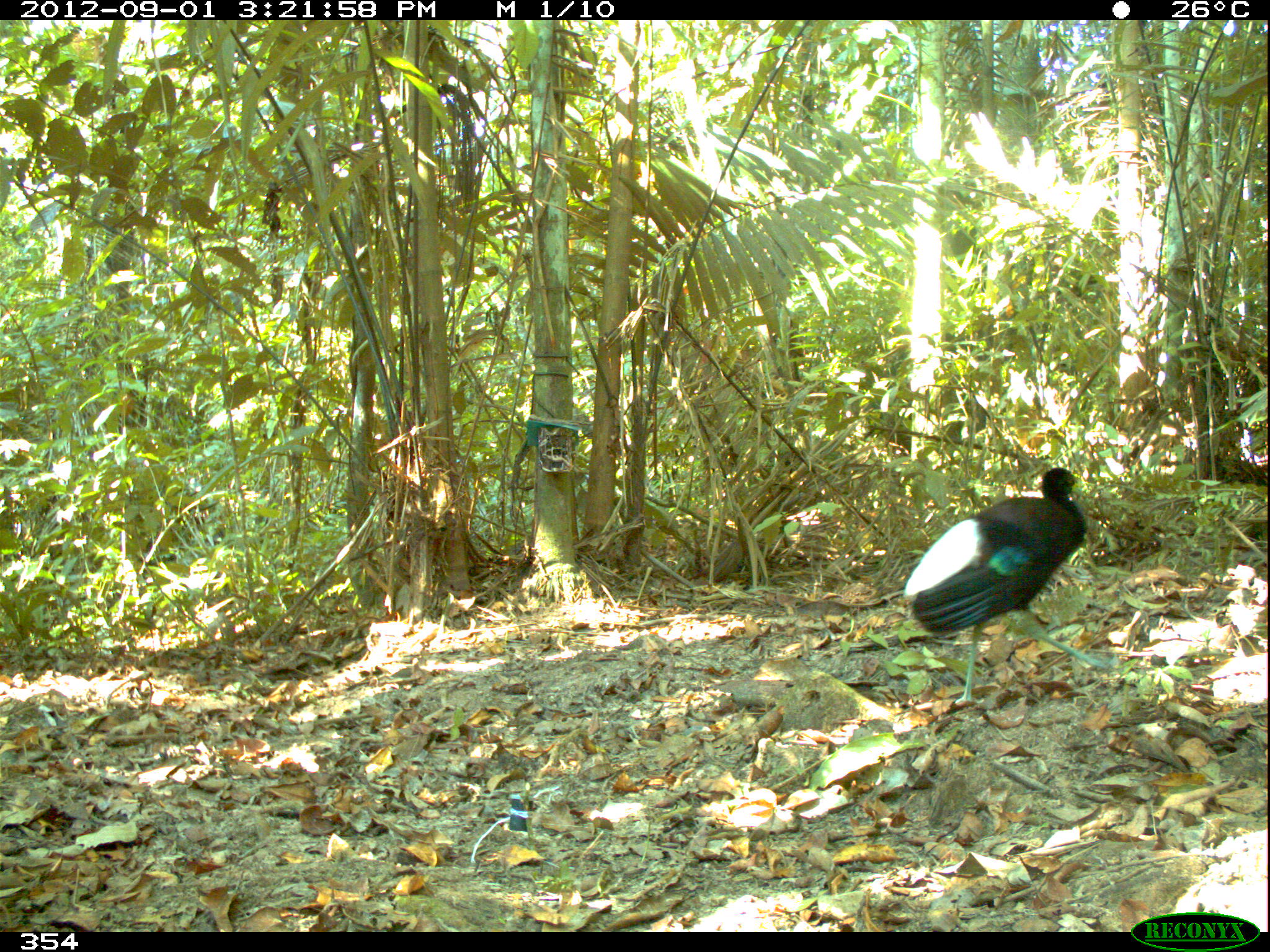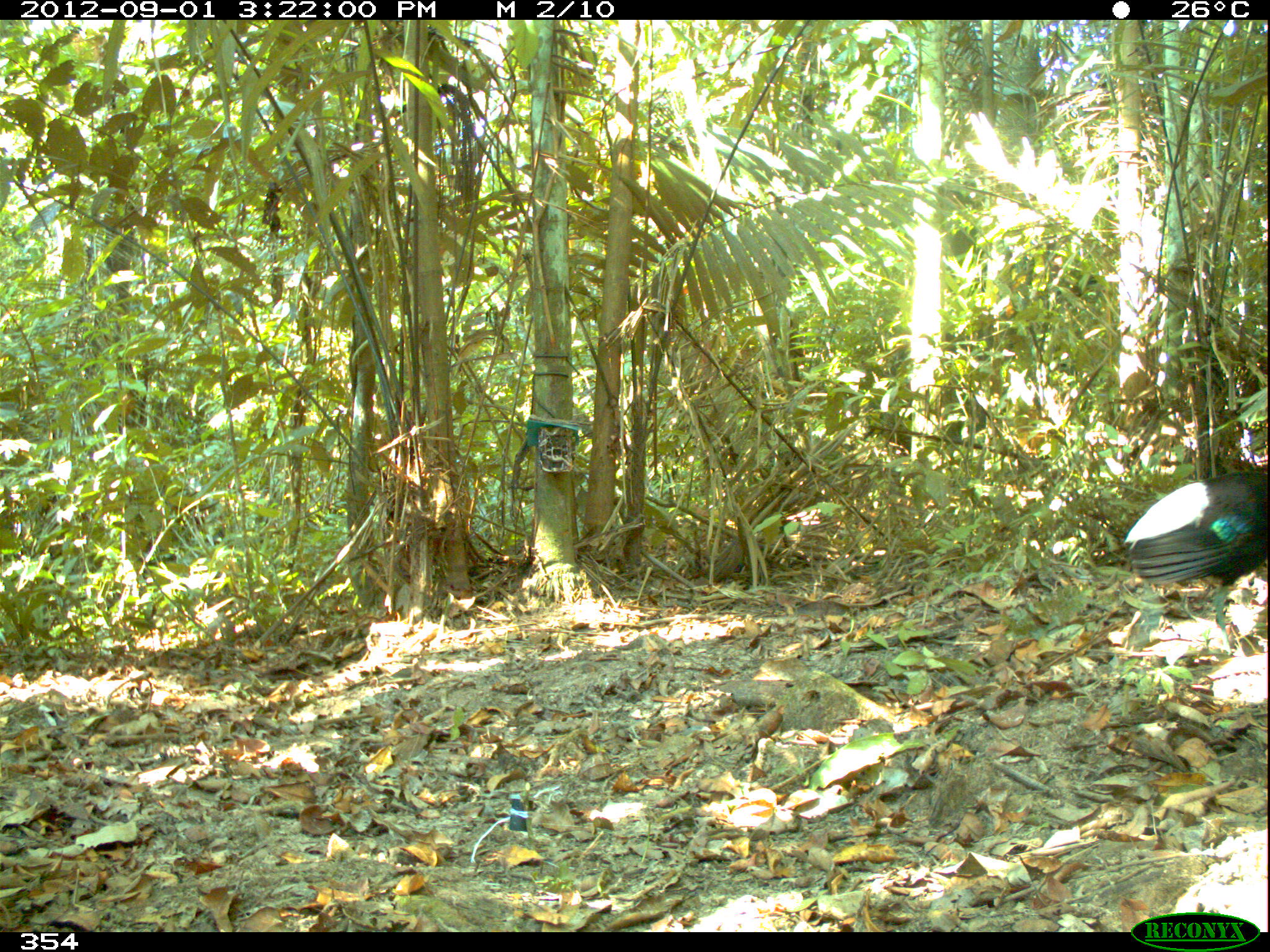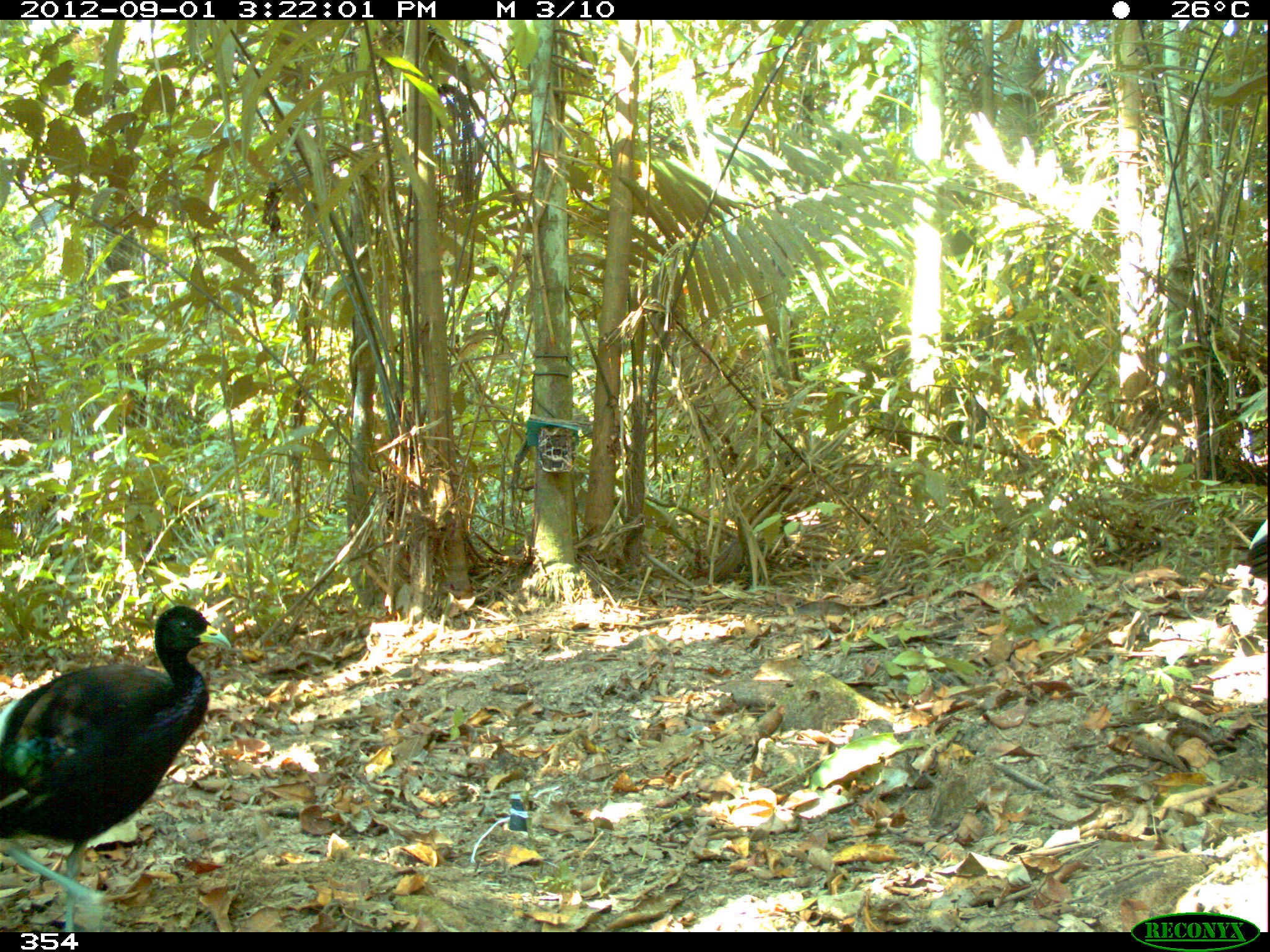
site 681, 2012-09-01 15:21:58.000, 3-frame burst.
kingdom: Animalia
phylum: Chordata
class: Aves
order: Gruiformes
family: Psophiidae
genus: Psophia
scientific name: Psophia leucoptera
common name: pale-winged trumpeter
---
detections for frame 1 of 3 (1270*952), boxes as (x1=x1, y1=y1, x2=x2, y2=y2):
psophia leucoptera: (x1=902, y1=467, x2=1106, y2=705)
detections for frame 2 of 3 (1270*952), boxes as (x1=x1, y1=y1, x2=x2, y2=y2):
psophia leucoptera: (x1=1122, y1=467, x2=1267, y2=653)